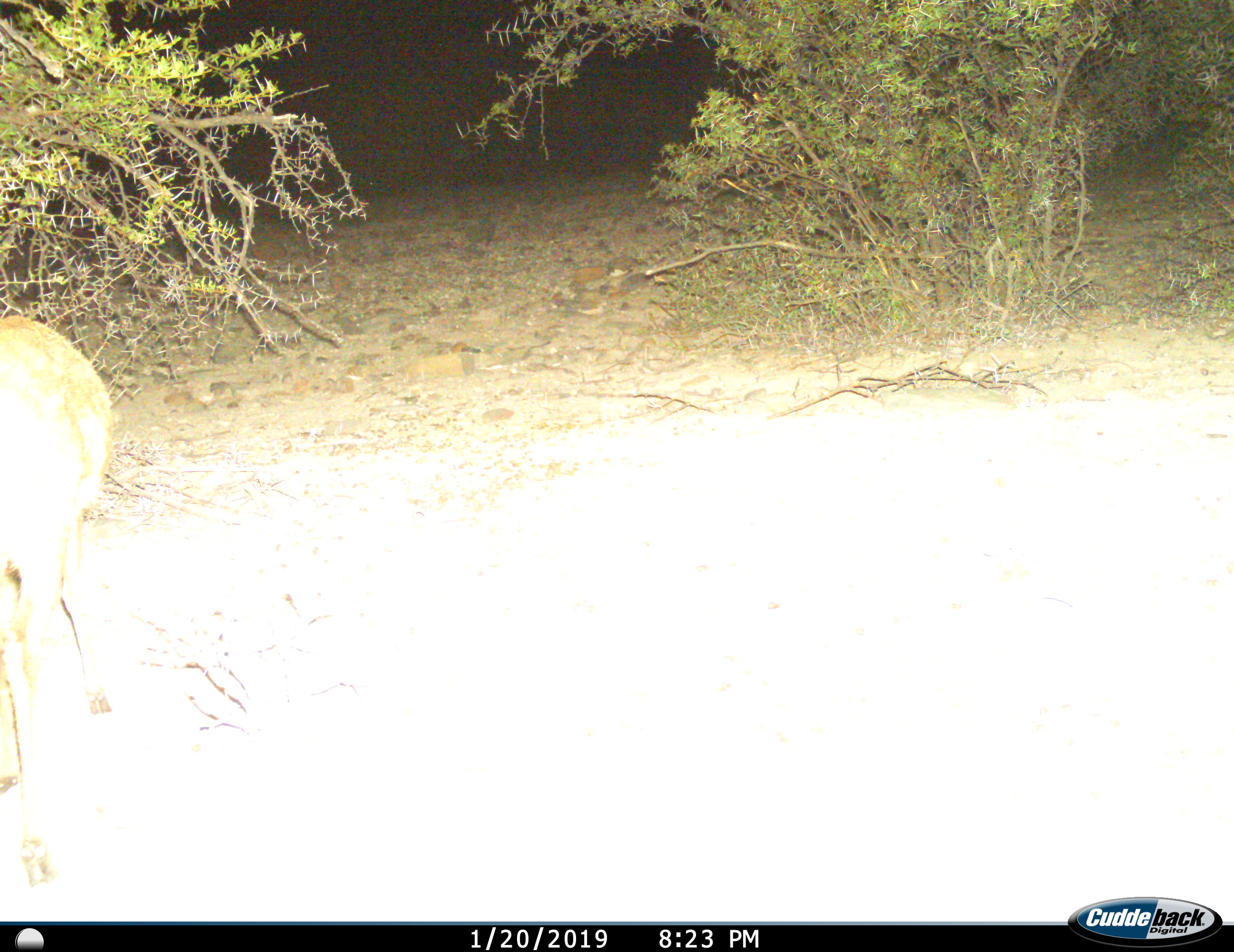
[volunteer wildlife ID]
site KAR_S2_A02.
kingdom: Animalia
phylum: Chordata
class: Mammalia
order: Artiodactyla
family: Bovidae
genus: Raphicerus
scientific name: Raphicerus campestris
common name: steenbok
Steenbok (Raphicerus campestris), count 1. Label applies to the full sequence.